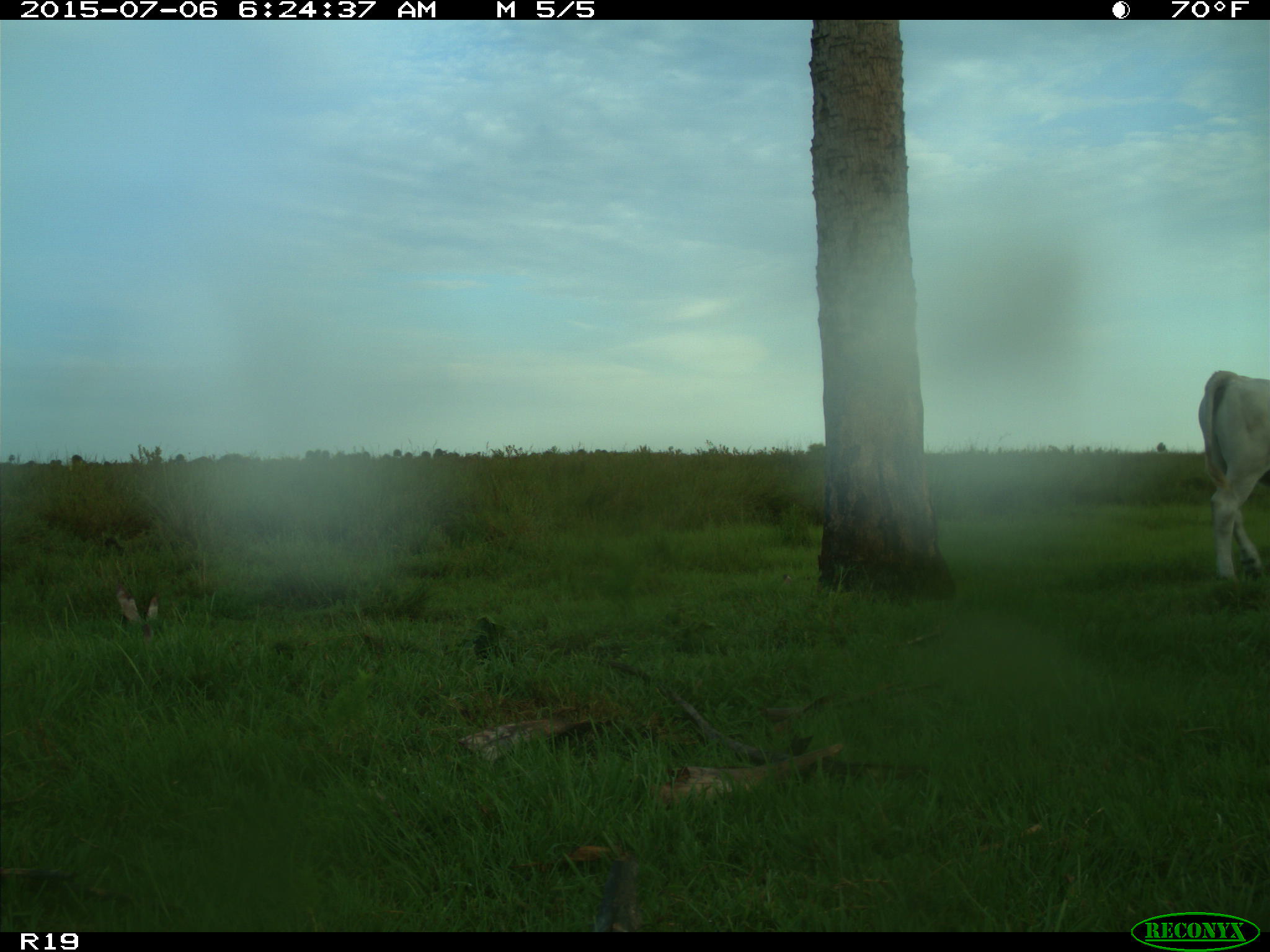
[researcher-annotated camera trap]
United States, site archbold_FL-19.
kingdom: Animalia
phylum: Chordata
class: Mammalia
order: Artiodactyla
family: Bovidae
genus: Bos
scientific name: Bos taurus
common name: domestic cow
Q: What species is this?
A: Bos taurus (domestic cow).